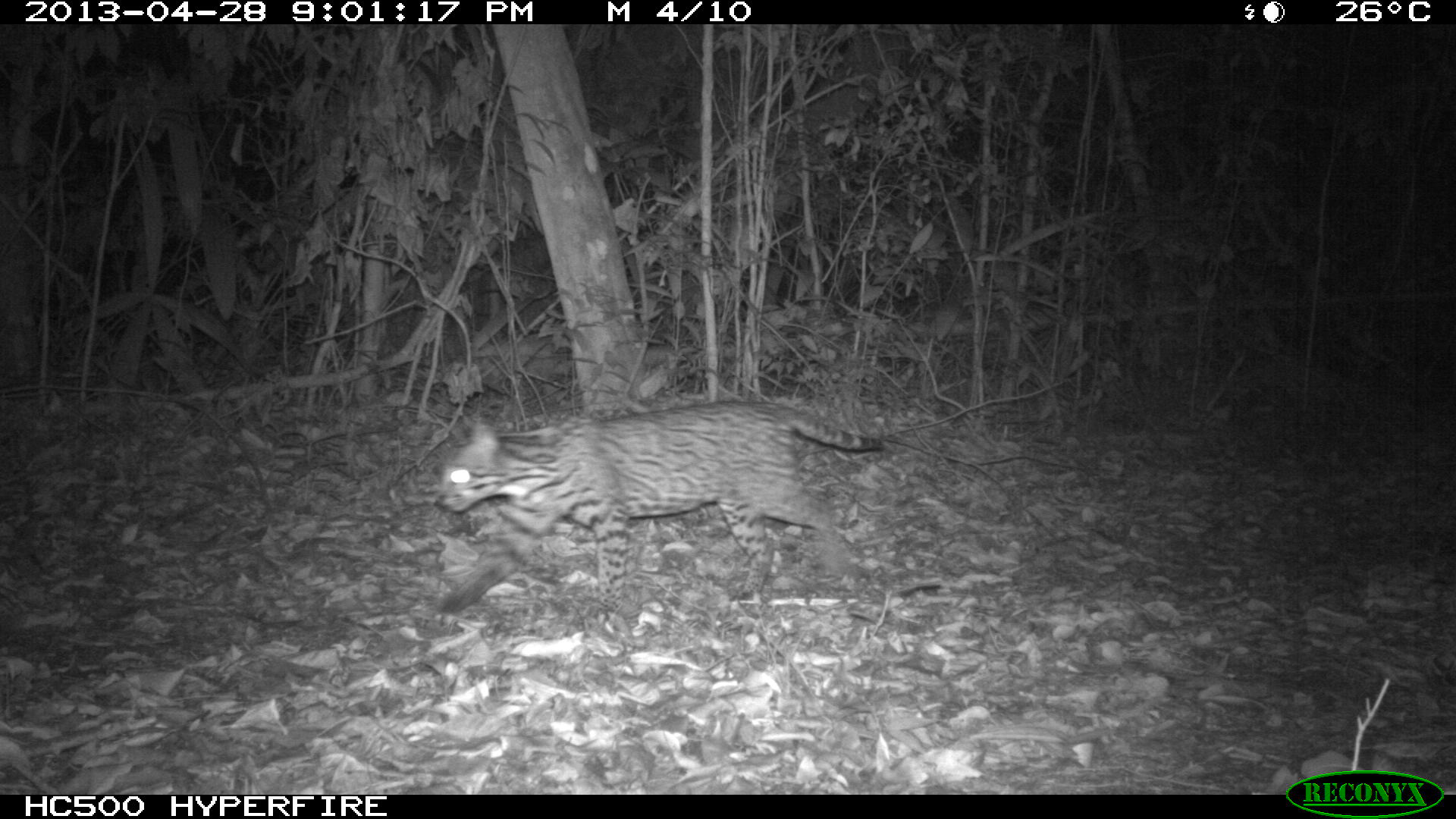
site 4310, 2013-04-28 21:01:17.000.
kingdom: Animalia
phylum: Chordata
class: Mammalia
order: Carnivora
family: Felidae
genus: Leopardus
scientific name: Leopardus pardalis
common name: ocelot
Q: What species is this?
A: Leopardus pardalis (ocelot).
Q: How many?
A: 1.